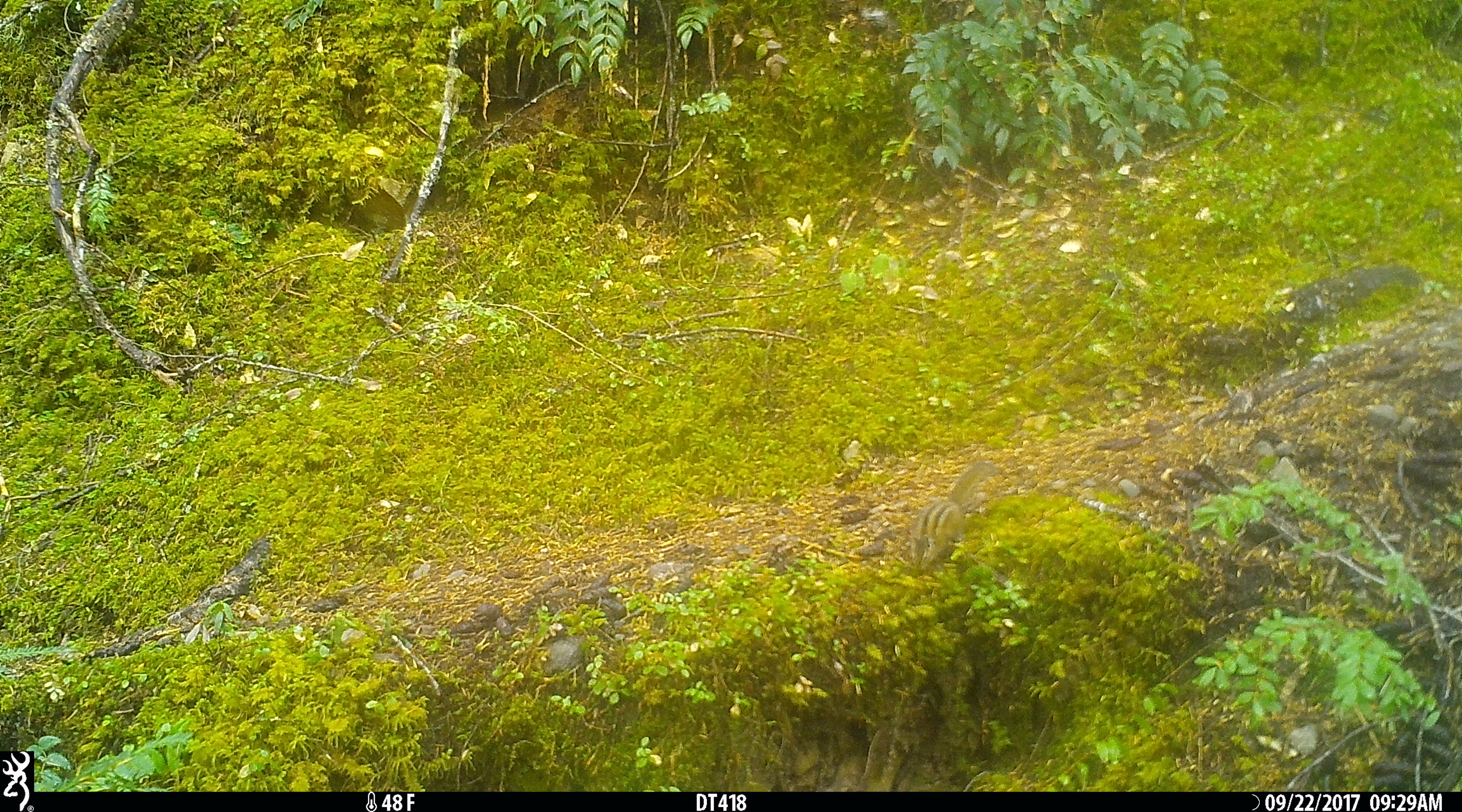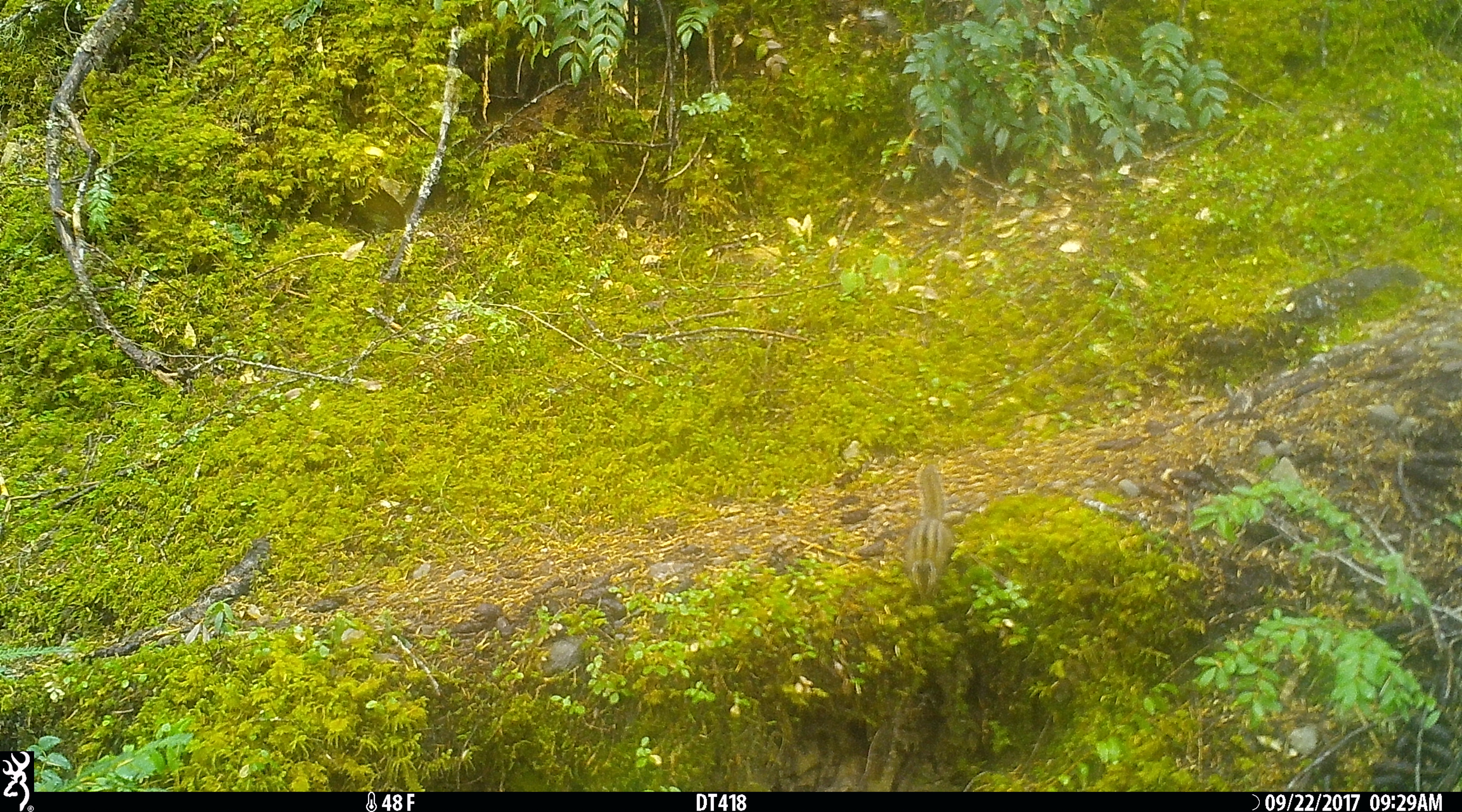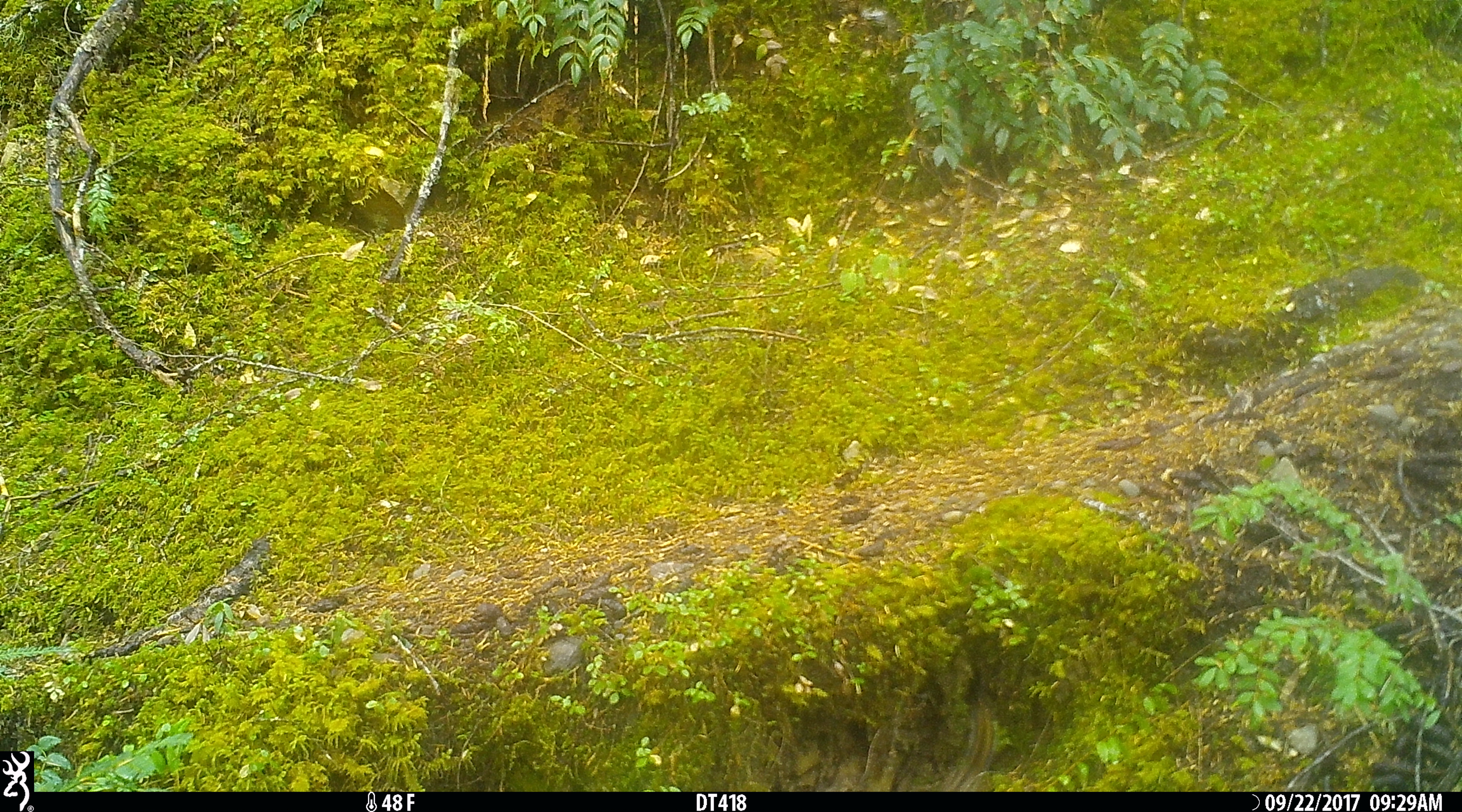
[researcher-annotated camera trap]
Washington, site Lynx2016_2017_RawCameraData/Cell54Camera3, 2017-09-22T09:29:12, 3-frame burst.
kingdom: Animalia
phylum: Chordata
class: Mammalia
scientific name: Mammalia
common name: small mammal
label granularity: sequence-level